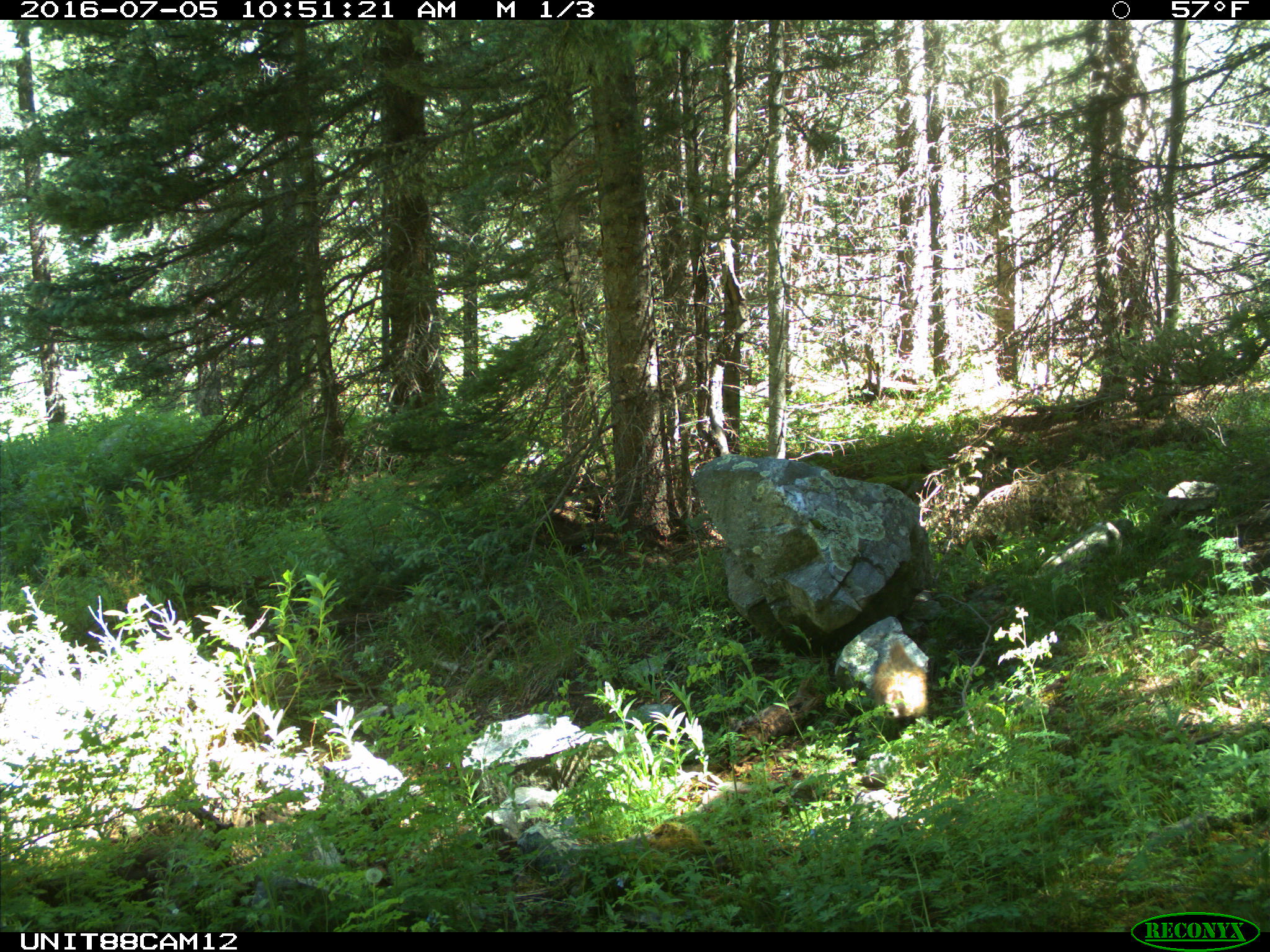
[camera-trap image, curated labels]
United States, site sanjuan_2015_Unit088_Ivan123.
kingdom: Animalia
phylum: Chordata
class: Mammalia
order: Rodentia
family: Sciuridae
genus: Marmota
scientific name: Marmota flaviventris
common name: yellow-bellied marmot